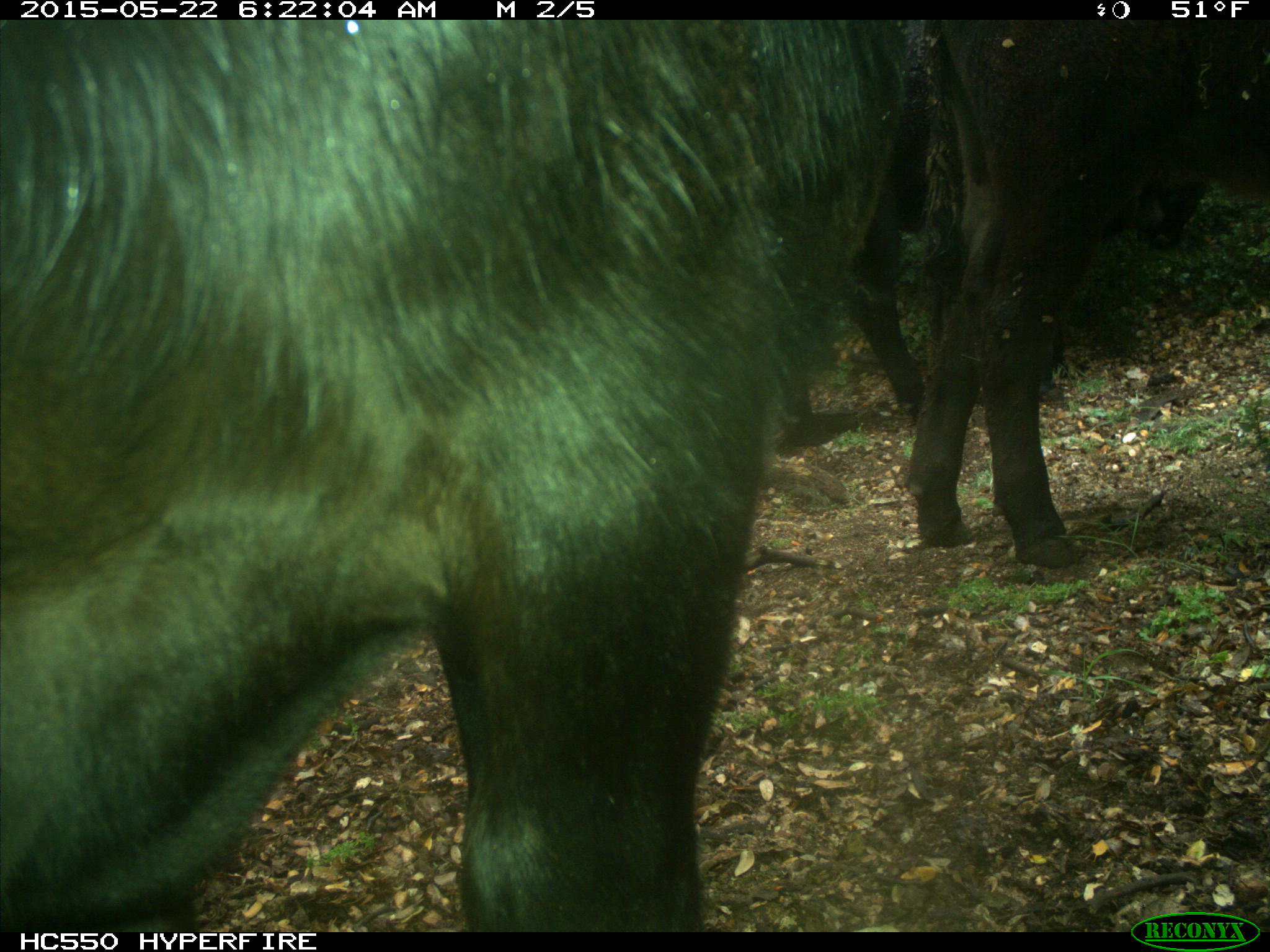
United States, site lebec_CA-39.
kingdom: Animalia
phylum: Chordata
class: Mammalia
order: Artiodactyla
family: Bovidae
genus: Bos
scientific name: Bos taurus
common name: domestic cow